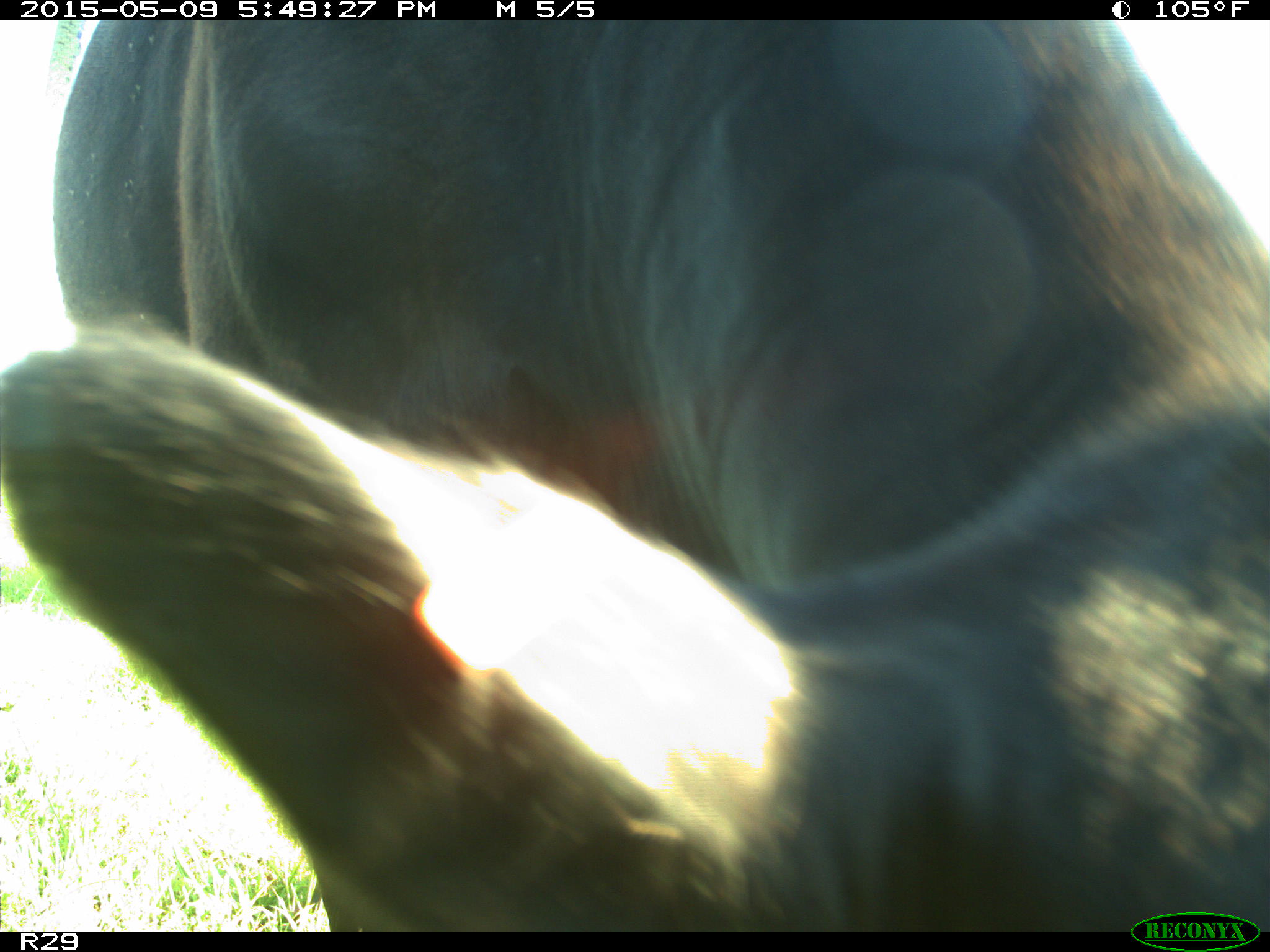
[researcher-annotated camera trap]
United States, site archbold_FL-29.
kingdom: Animalia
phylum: Chordata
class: Mammalia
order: Artiodactyla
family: Bovidae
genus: Bos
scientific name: Bos taurus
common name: domestic cow